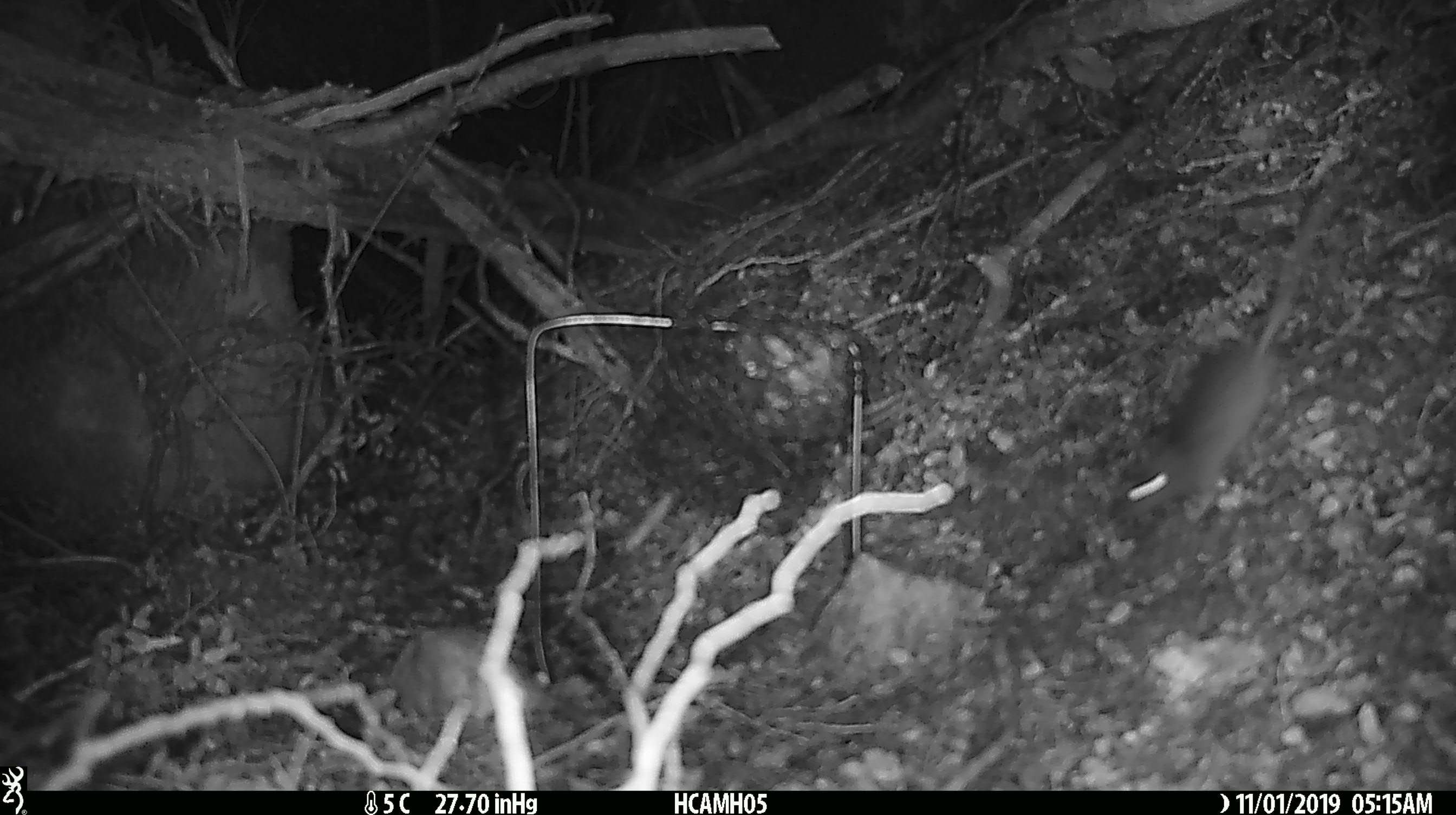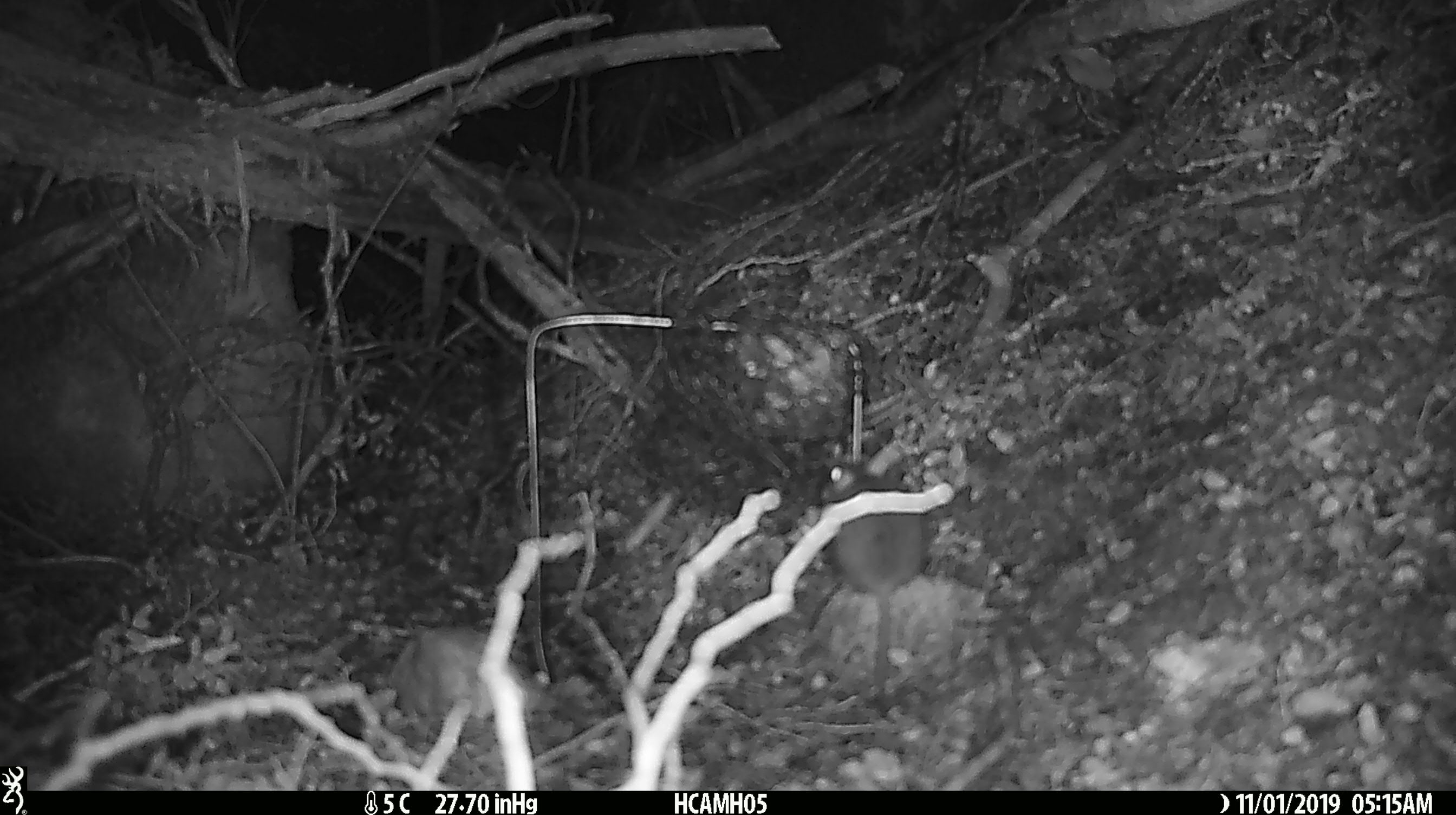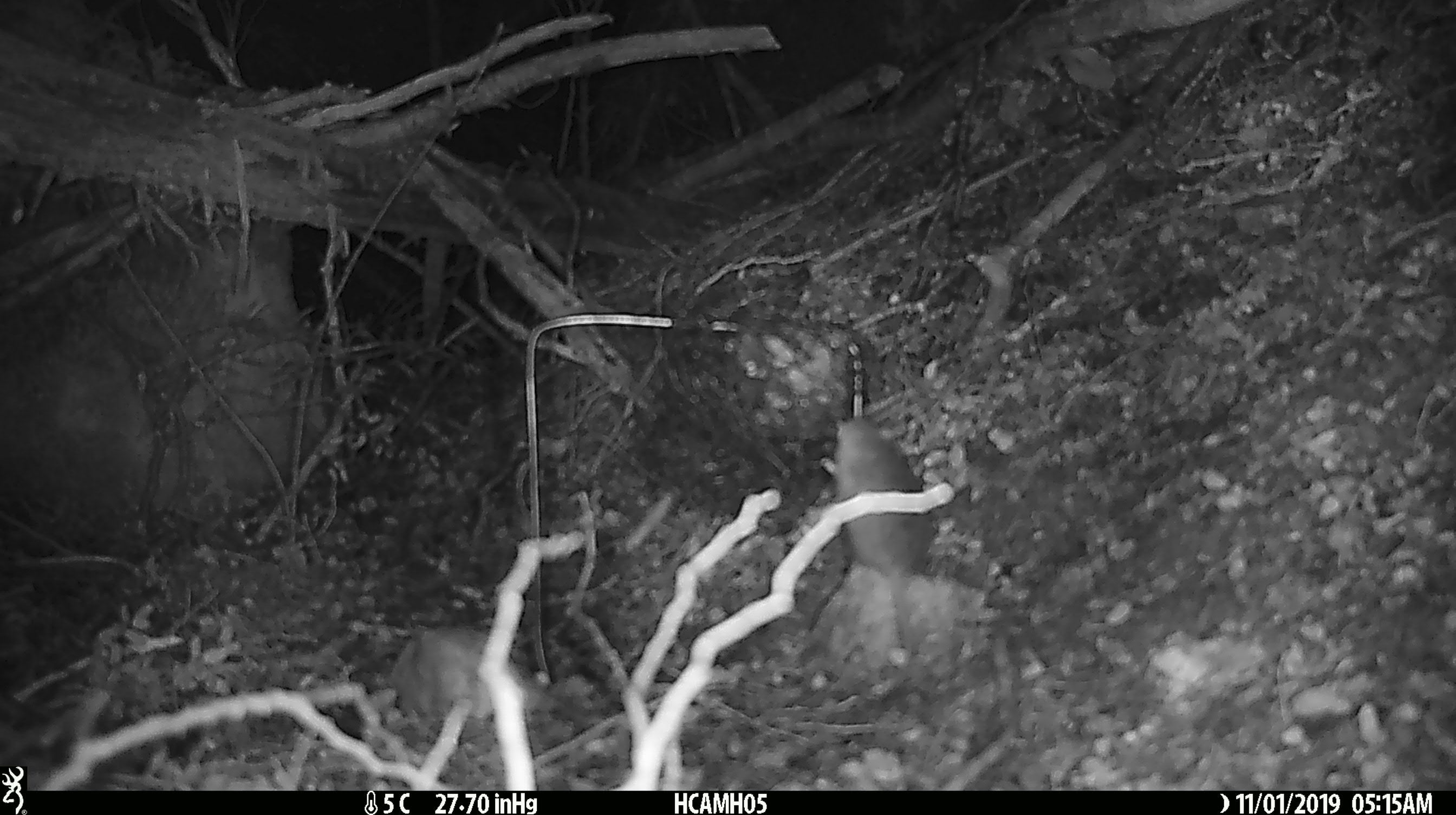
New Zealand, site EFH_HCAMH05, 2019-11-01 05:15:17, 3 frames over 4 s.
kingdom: Animalia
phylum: Chordata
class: Mammalia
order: Rodentia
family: Muridae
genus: Mus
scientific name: Mus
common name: mouse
Mouse (Mus).